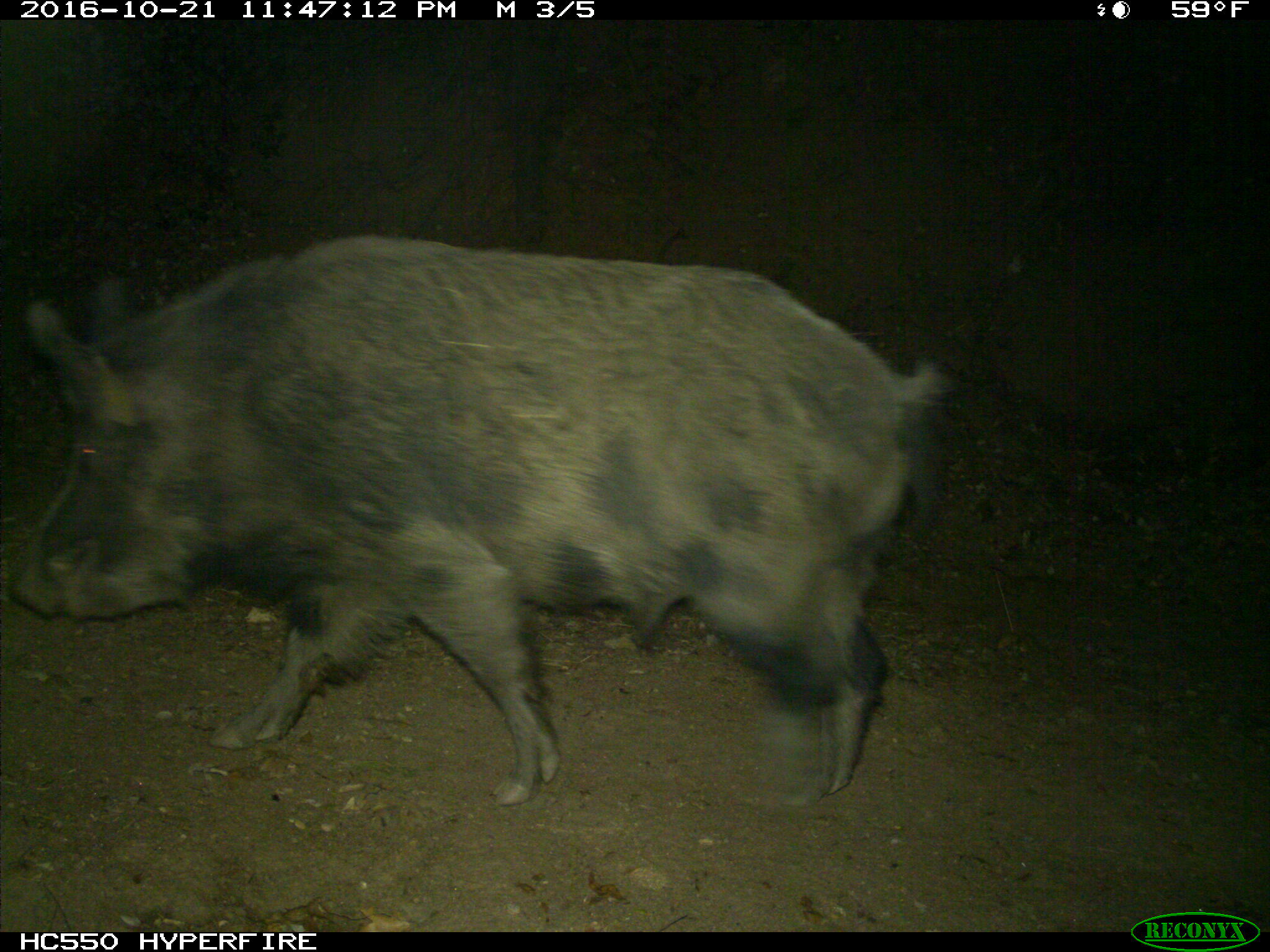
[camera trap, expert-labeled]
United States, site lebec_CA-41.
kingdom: Animalia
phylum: Chordata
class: Mammalia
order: Artiodactyla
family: Suidae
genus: Sus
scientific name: Sus scrofa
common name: wild boar